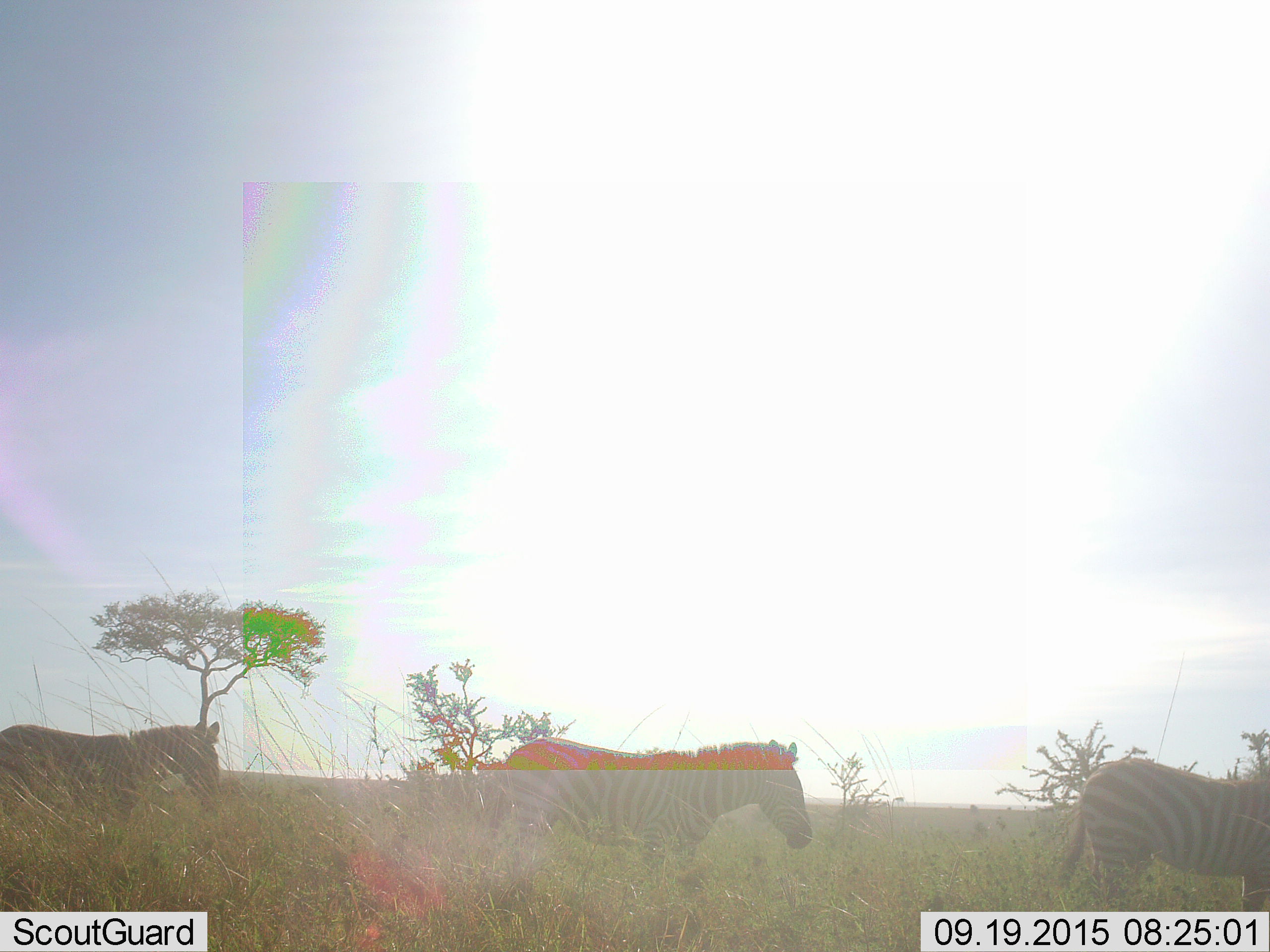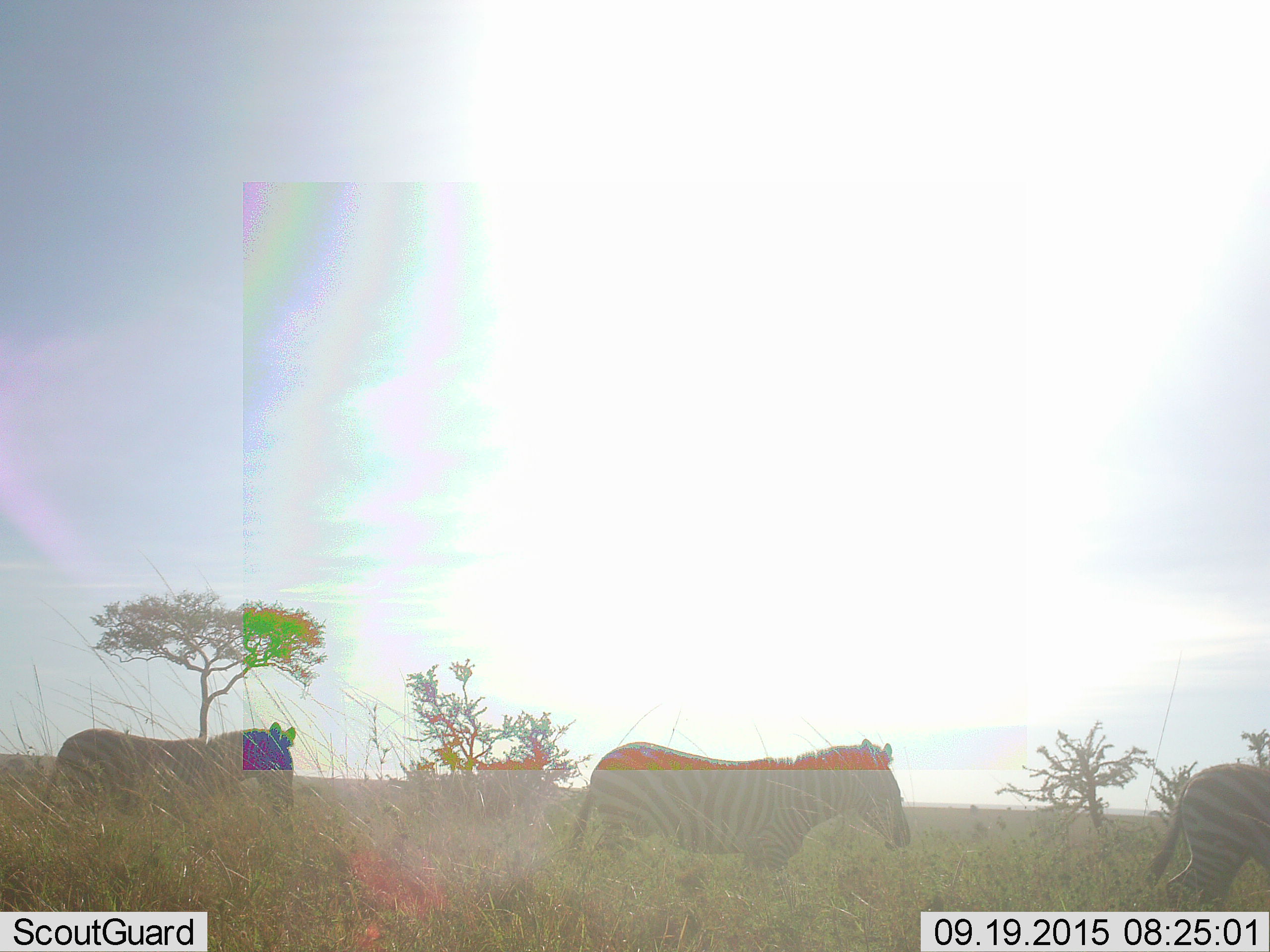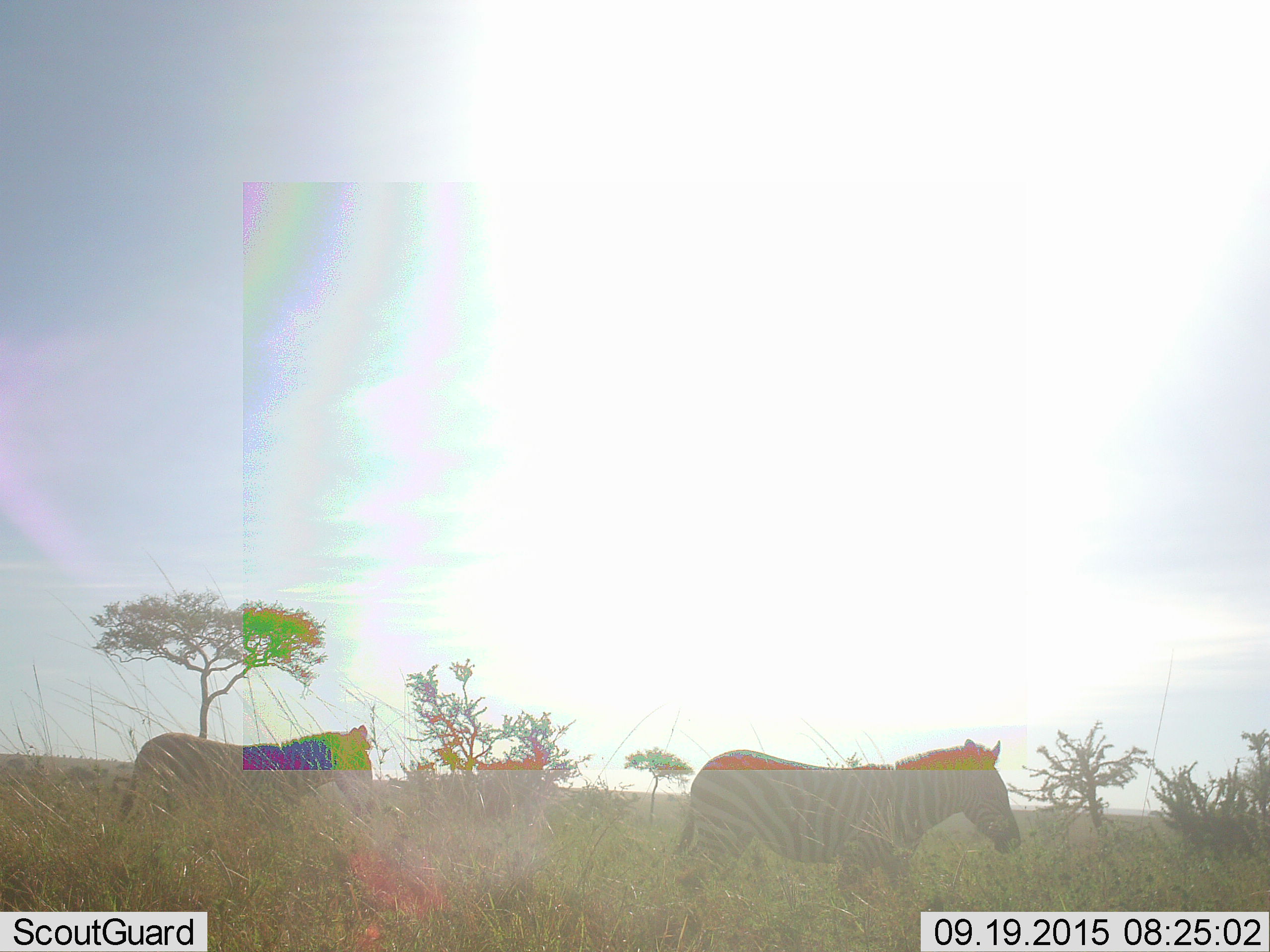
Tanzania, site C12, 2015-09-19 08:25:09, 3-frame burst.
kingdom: Animalia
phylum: Chordata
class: Mammalia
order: Perissodactyla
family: Equidae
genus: Equus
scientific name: Equus quagga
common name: plains zebra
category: zebra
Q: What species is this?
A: Zebra (plains zebra) (Equus quagga).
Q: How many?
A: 3.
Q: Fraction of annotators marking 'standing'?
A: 0%.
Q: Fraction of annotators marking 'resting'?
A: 0%.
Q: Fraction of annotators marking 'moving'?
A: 100%.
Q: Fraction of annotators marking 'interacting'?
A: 0%.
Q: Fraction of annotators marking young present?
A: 6%.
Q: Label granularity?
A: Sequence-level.